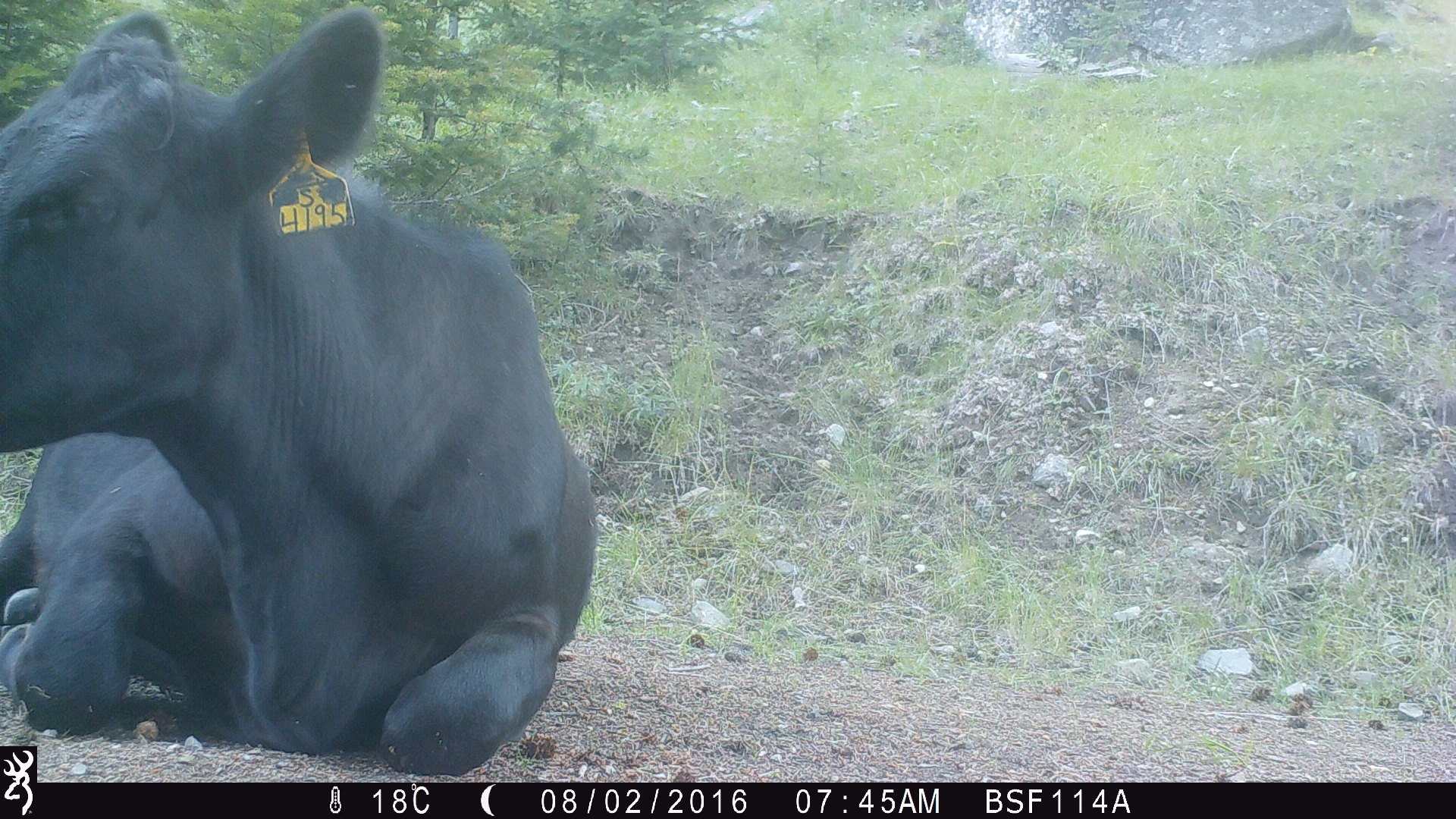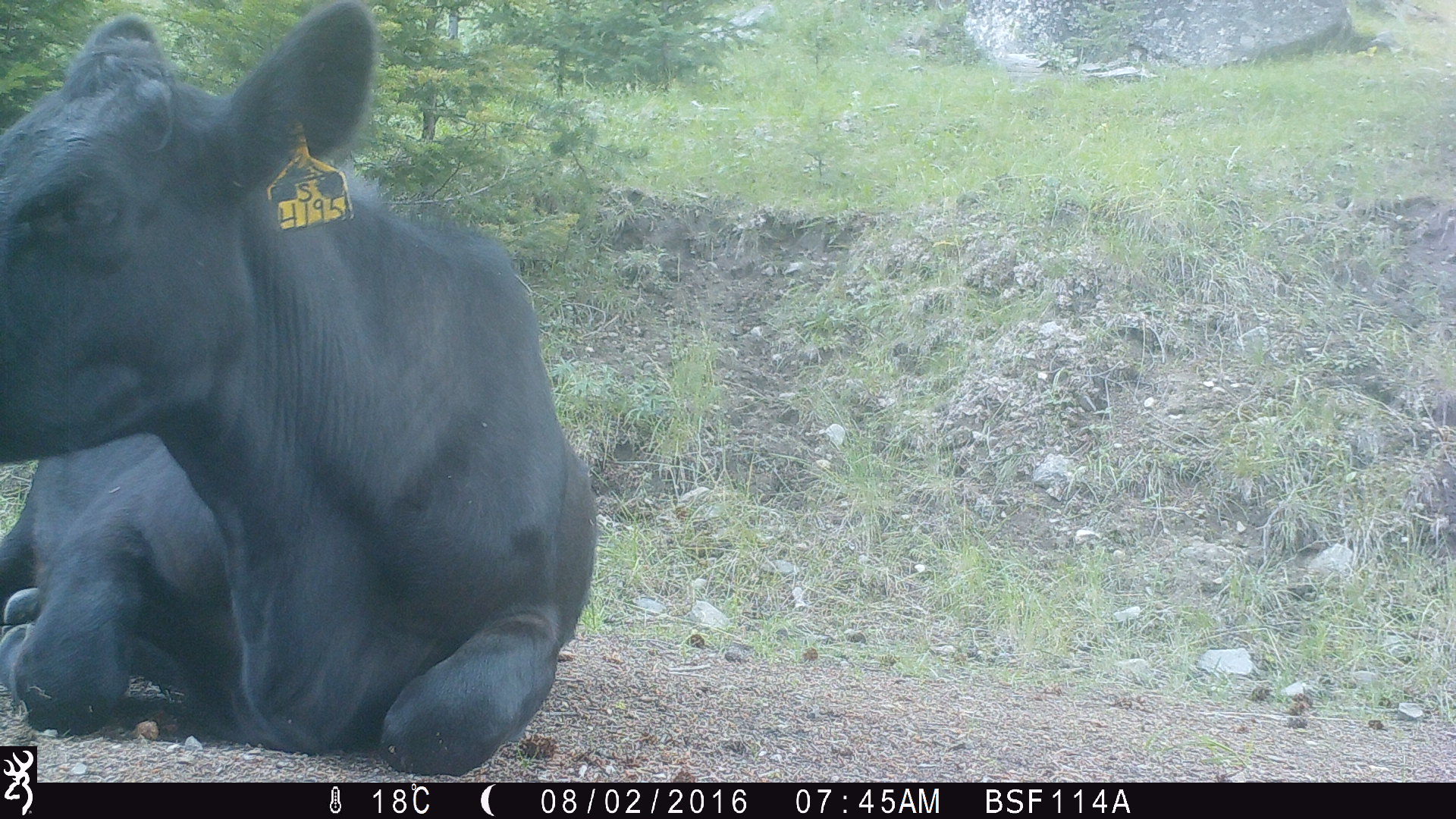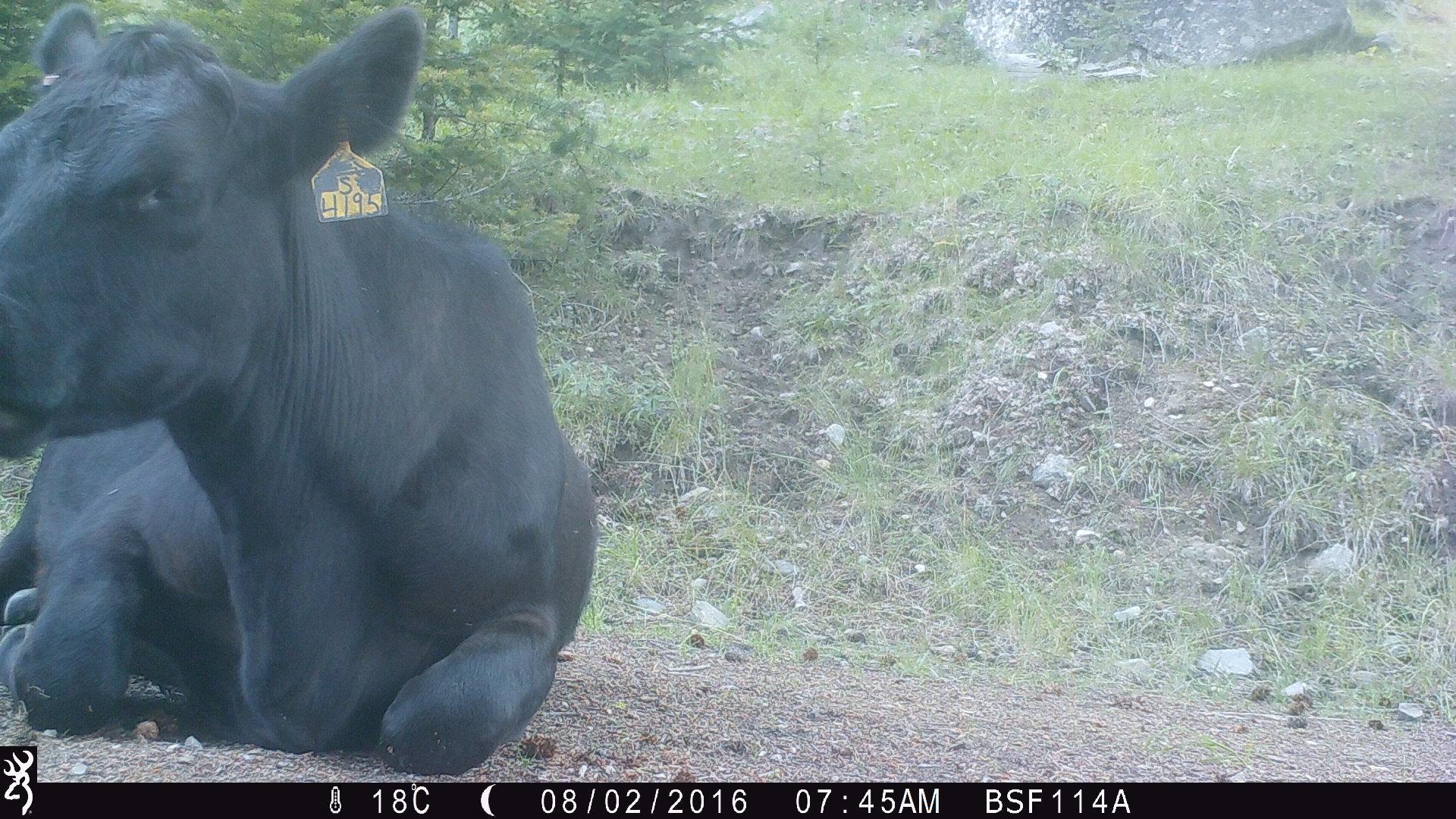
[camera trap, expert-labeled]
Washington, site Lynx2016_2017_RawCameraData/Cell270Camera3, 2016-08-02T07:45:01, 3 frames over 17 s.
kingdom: Animalia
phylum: Chordata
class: Mammalia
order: Artiodactyla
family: Bovidae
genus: Bos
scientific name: Bos taurus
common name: domestic cattle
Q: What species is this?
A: Domestic cattle (Bos taurus).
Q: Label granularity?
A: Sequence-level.